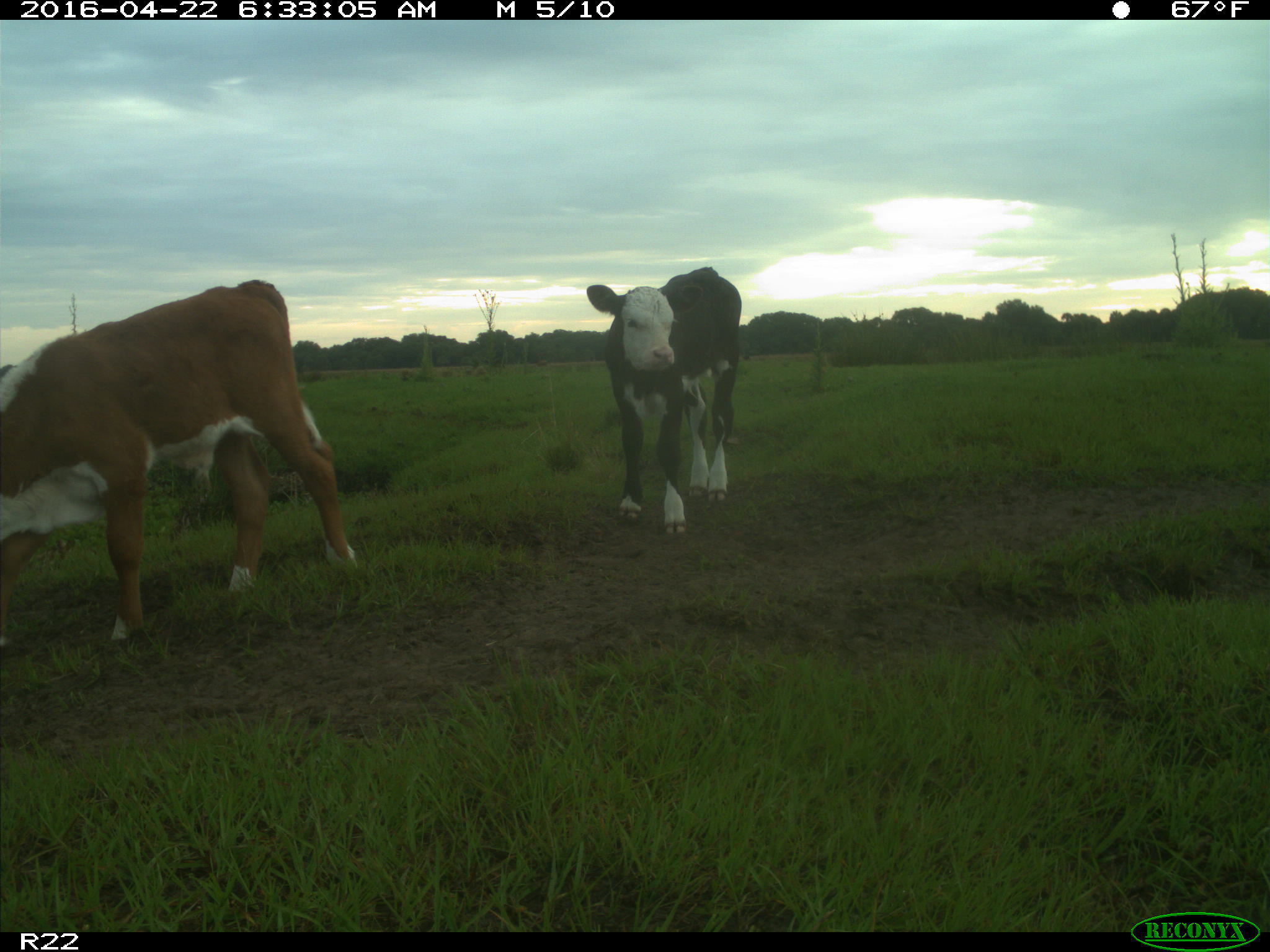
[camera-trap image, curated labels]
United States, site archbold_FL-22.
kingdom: Animalia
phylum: Chordata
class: Mammalia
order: Artiodactyla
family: Bovidae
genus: Bos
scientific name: Bos taurus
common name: domestic cow